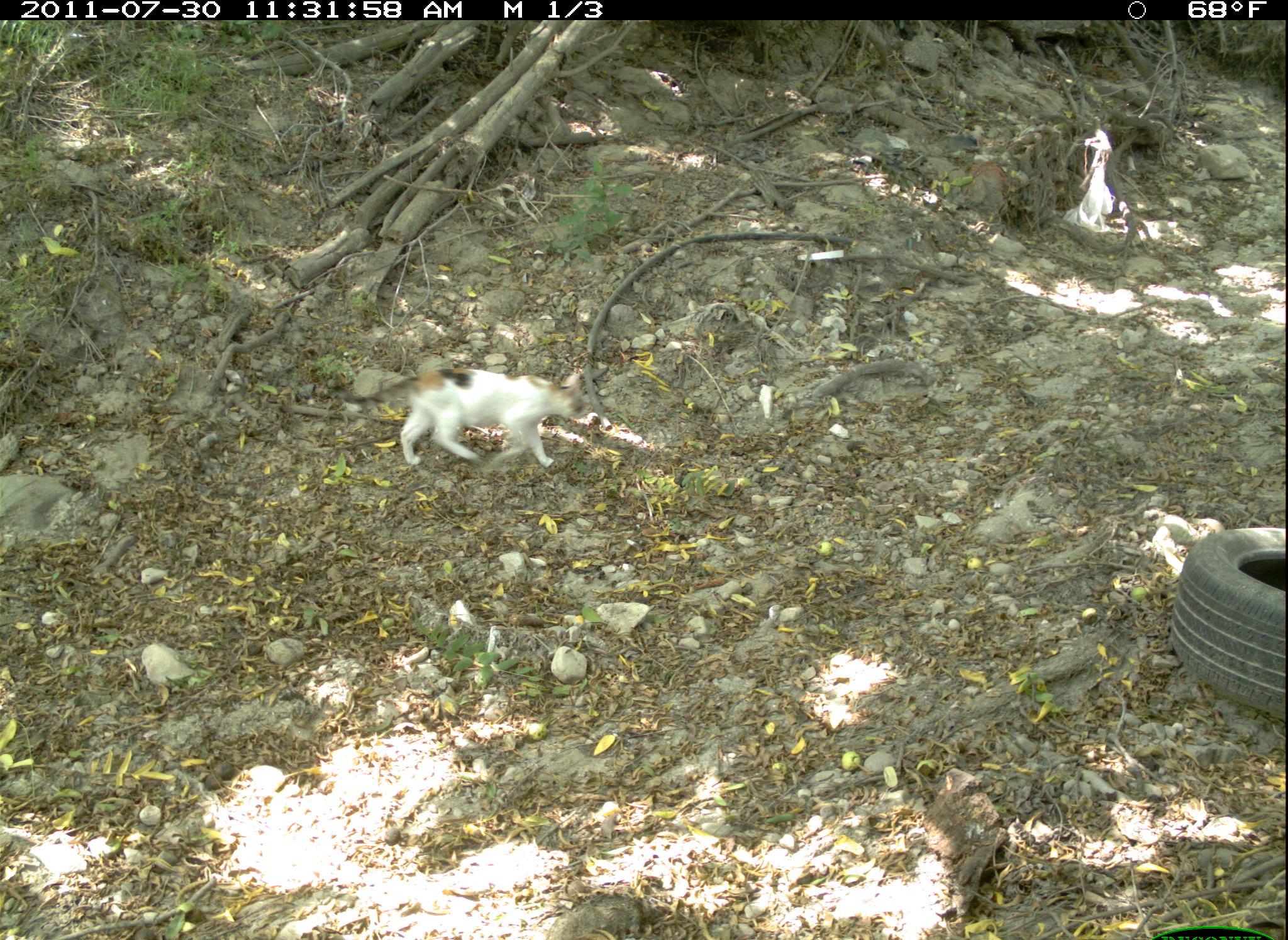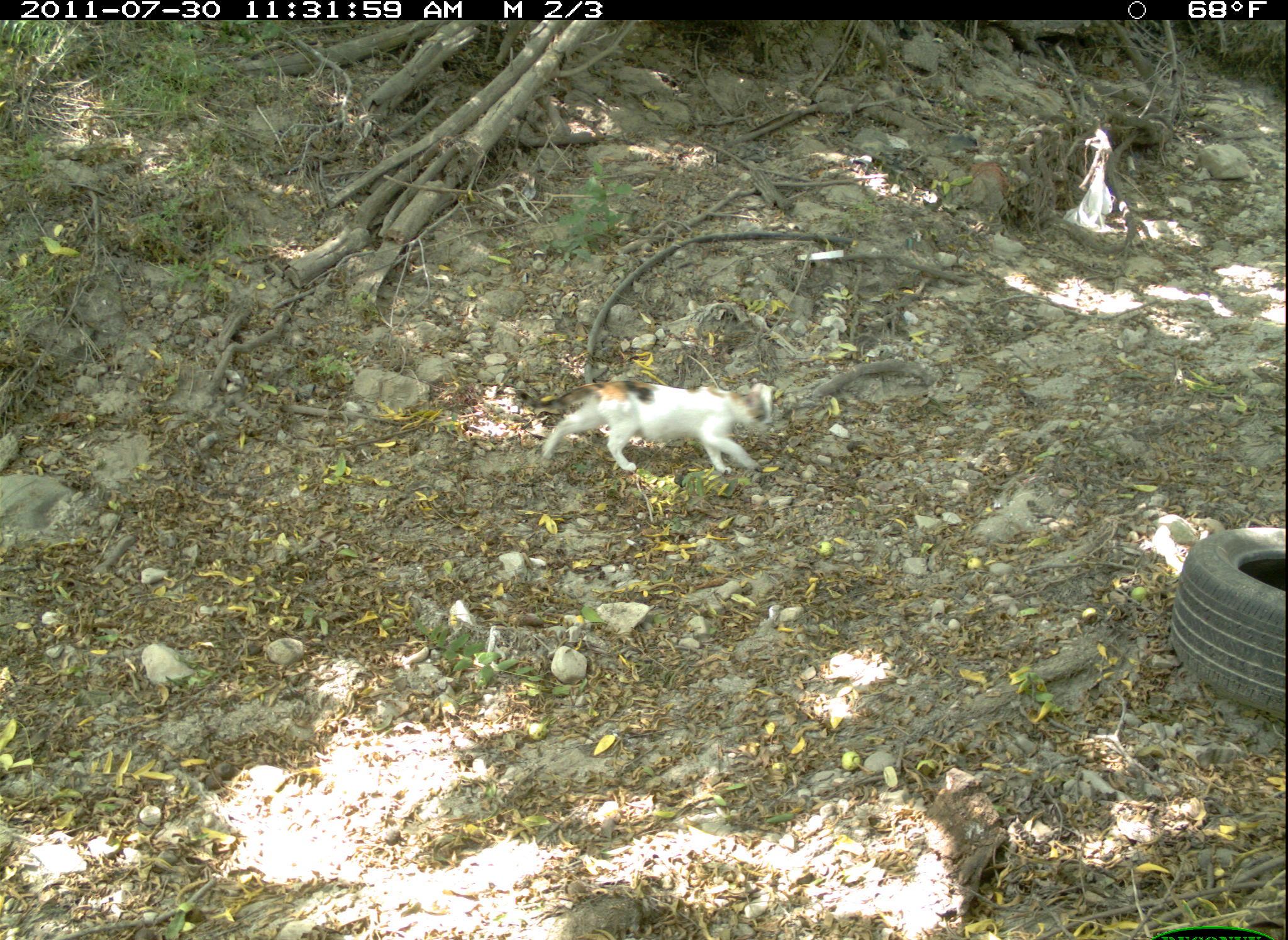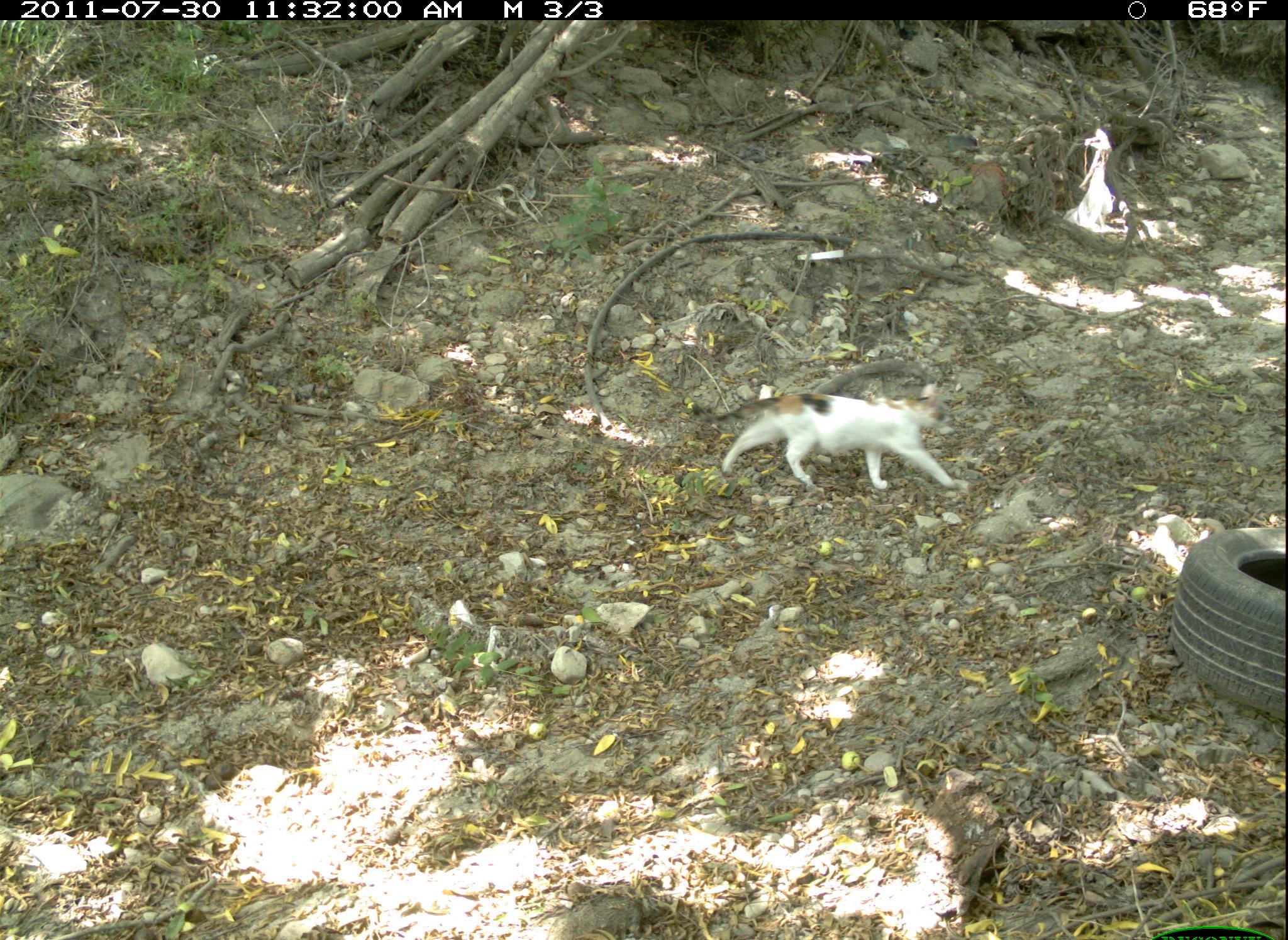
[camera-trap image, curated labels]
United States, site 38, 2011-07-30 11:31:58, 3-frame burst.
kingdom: Animalia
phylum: Chordata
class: Mammalia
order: Carnivora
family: Felidae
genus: Felis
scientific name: Felis catus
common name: cat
Cat (Felis catus).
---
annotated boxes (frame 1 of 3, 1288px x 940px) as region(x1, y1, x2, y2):
cat: region(314, 349, 607, 475)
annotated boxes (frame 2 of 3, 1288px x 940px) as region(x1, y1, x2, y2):
cat: region(499, 373, 795, 481)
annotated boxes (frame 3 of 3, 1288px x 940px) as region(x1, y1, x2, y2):
cat: region(673, 361, 1005, 504)